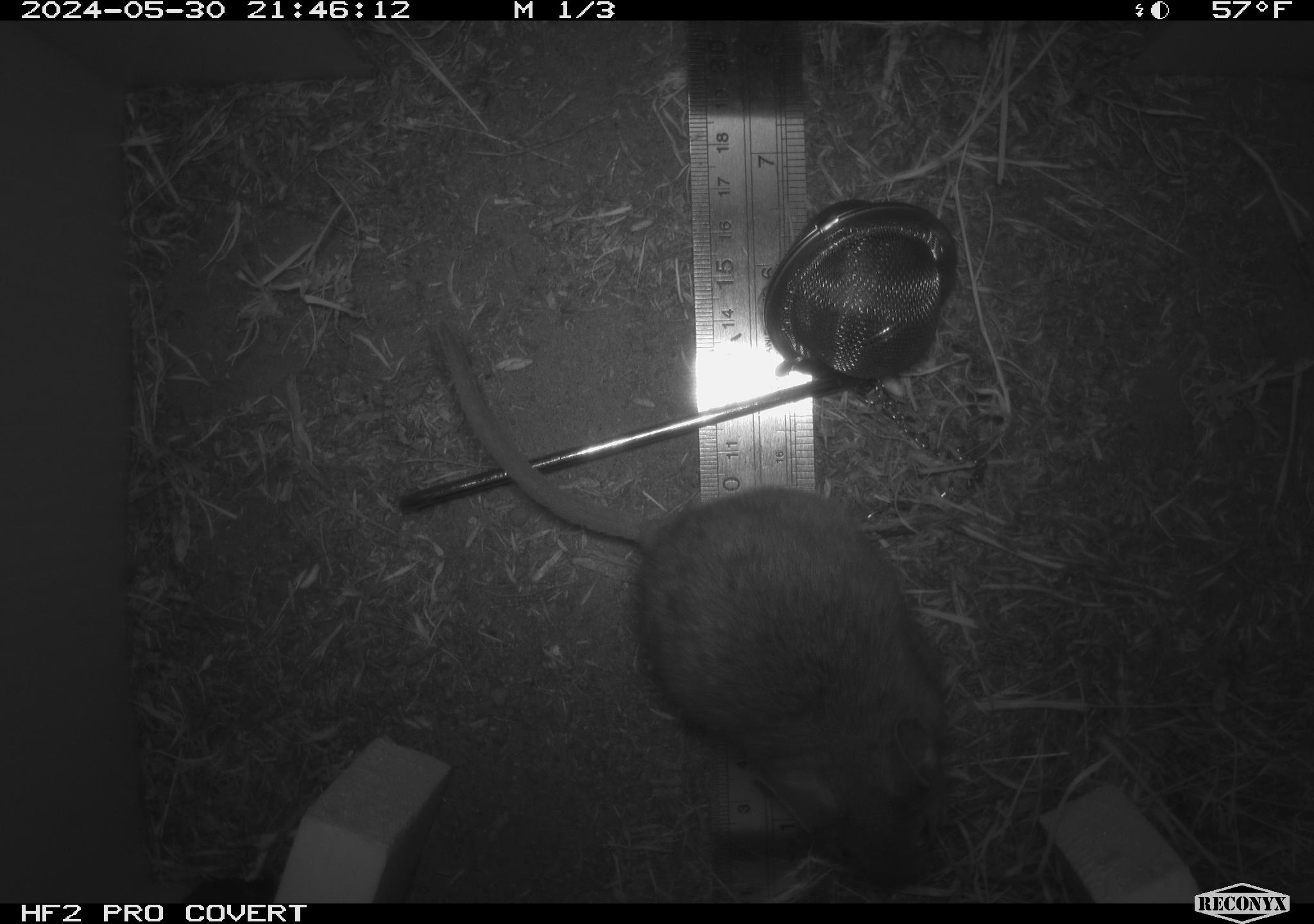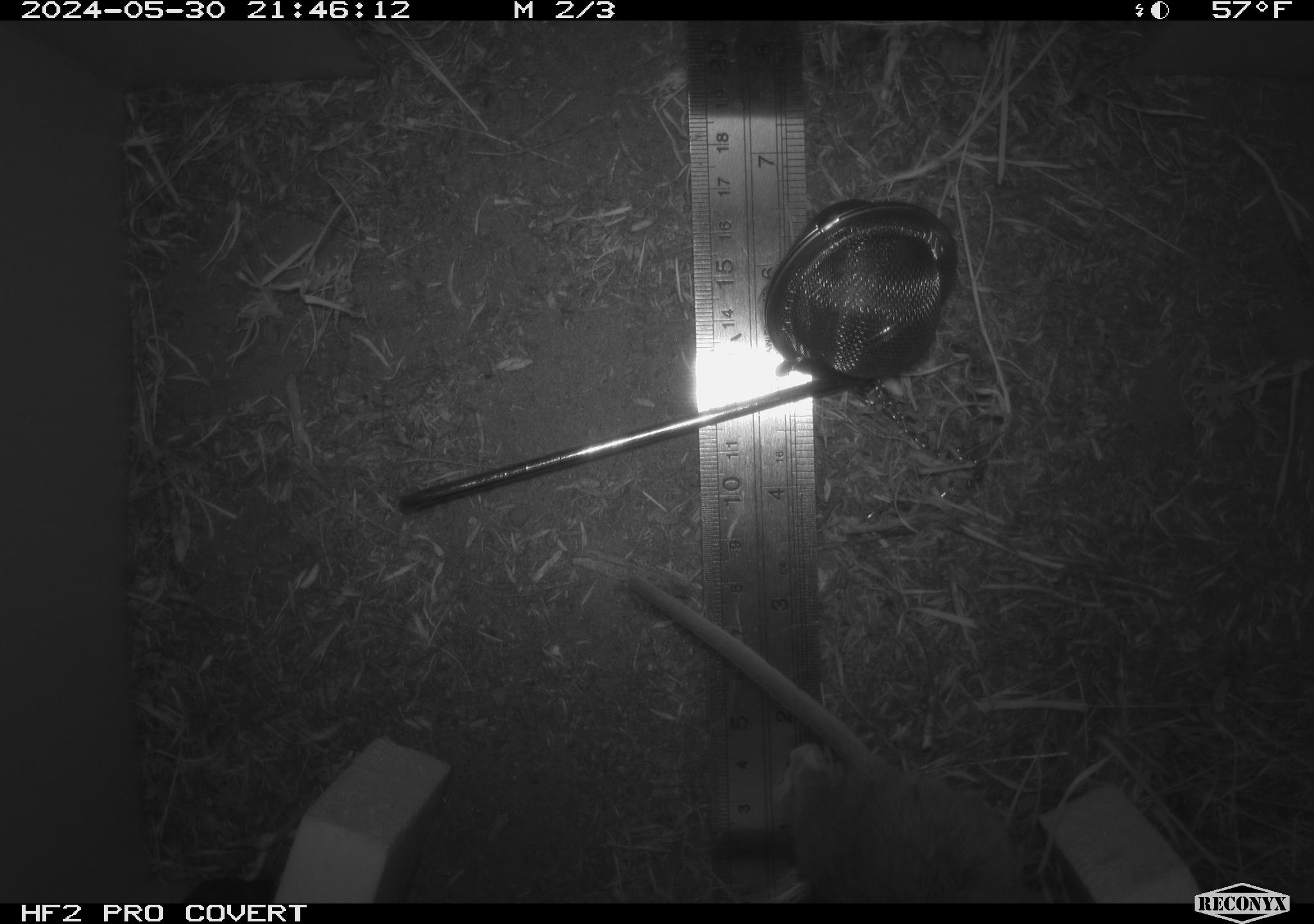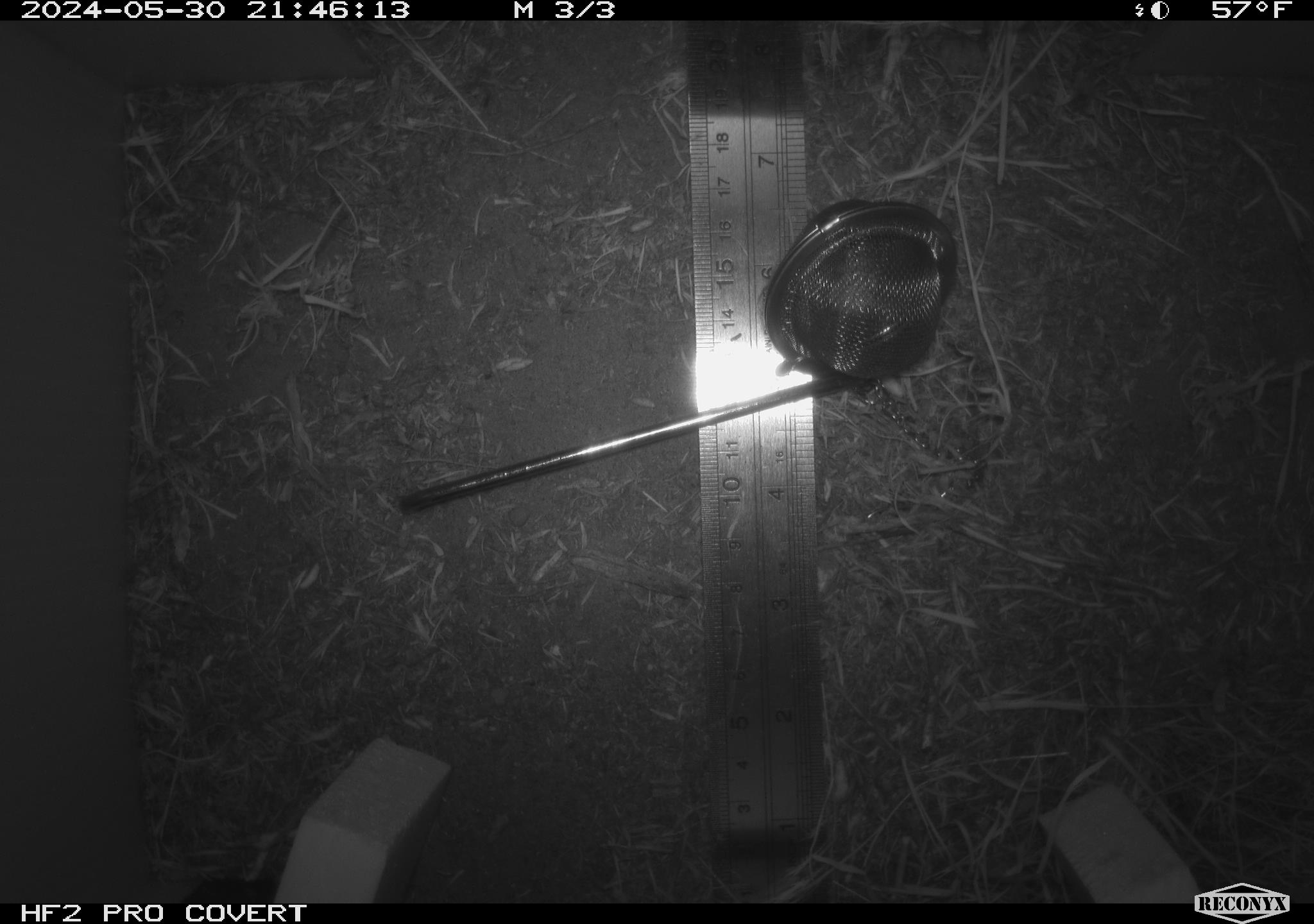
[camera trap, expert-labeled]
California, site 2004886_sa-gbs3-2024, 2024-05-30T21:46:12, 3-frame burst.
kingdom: Animalia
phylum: Chordata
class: Mammalia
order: Rodentia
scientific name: Rodentia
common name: mouse species